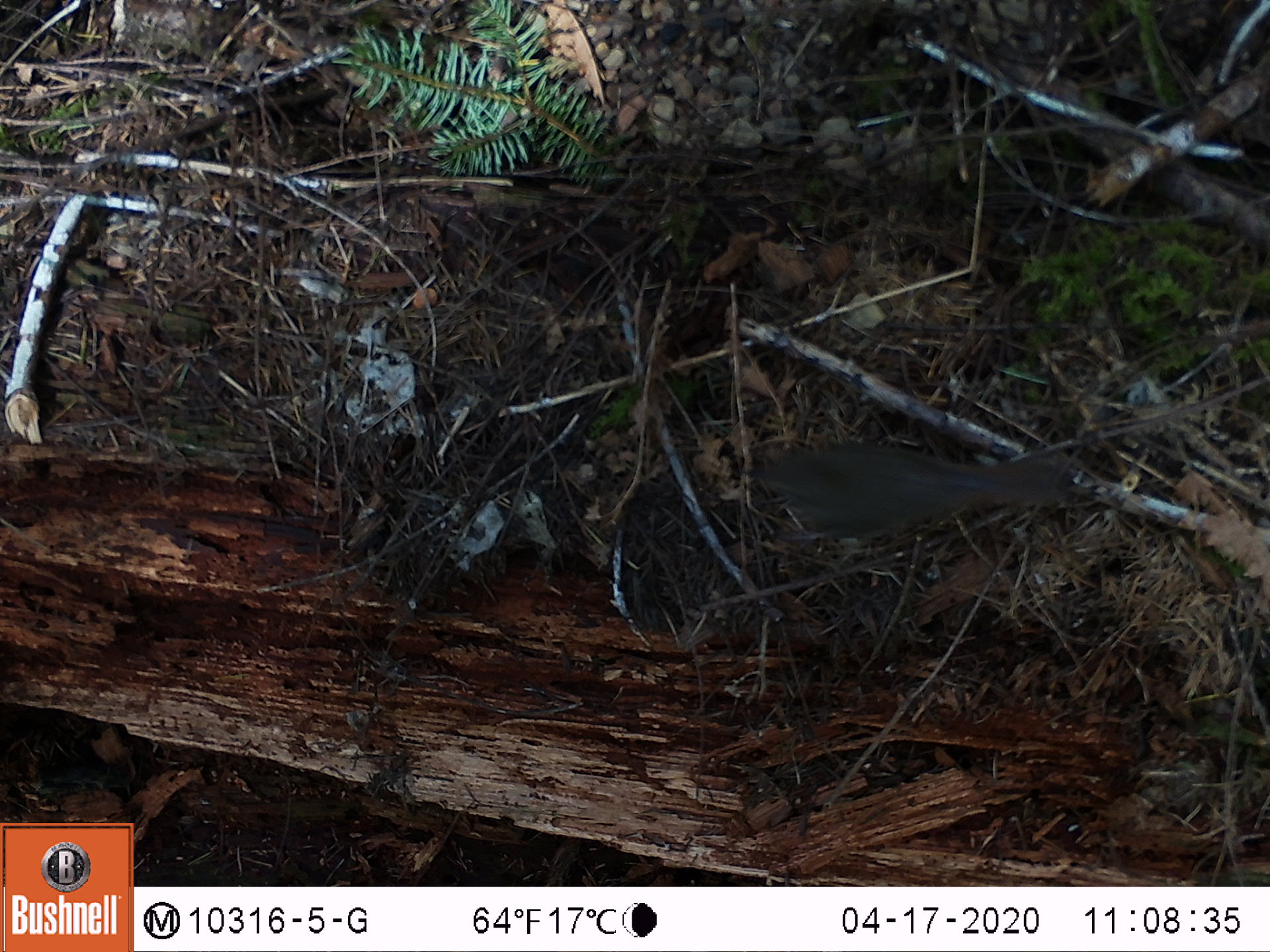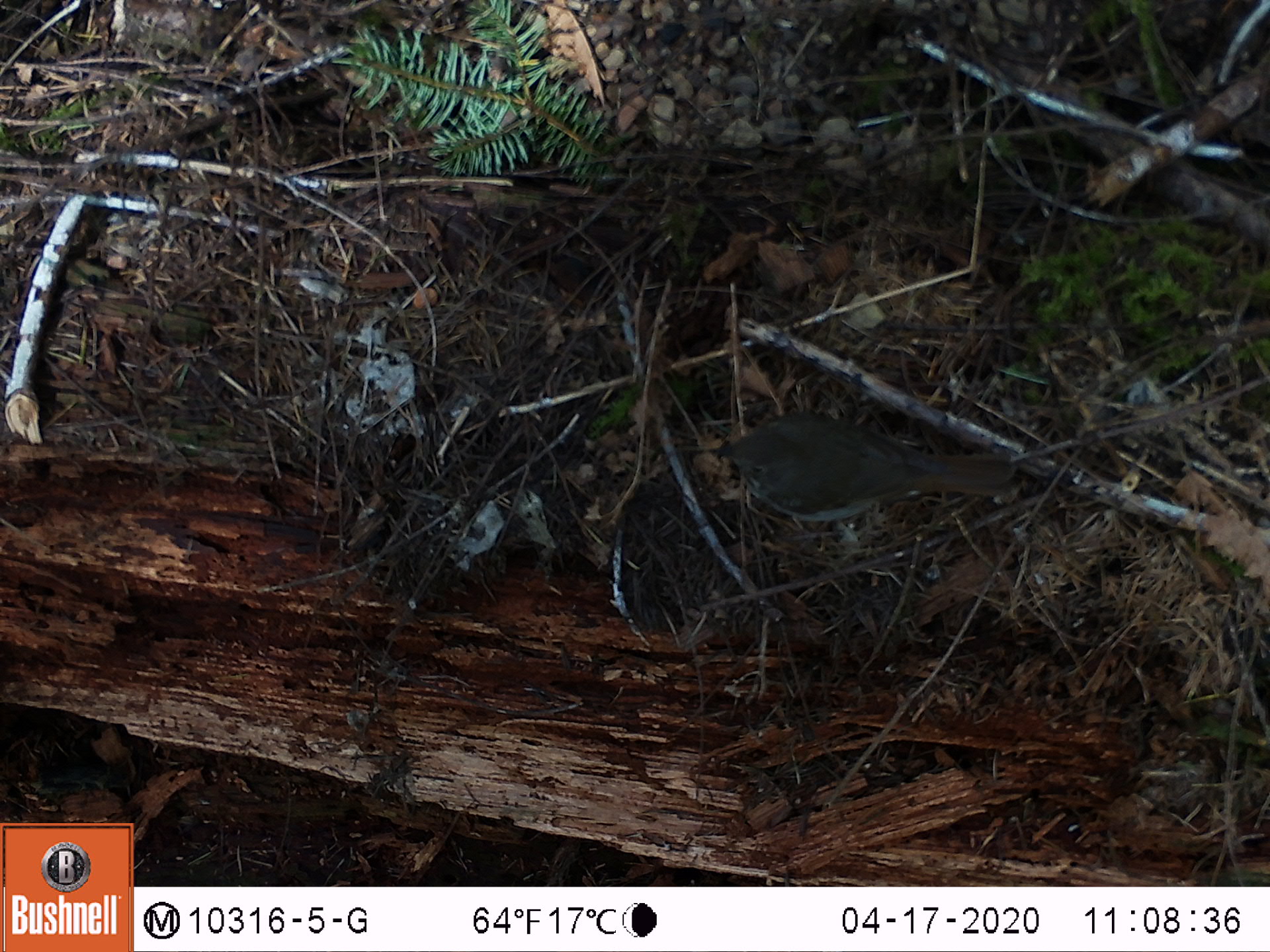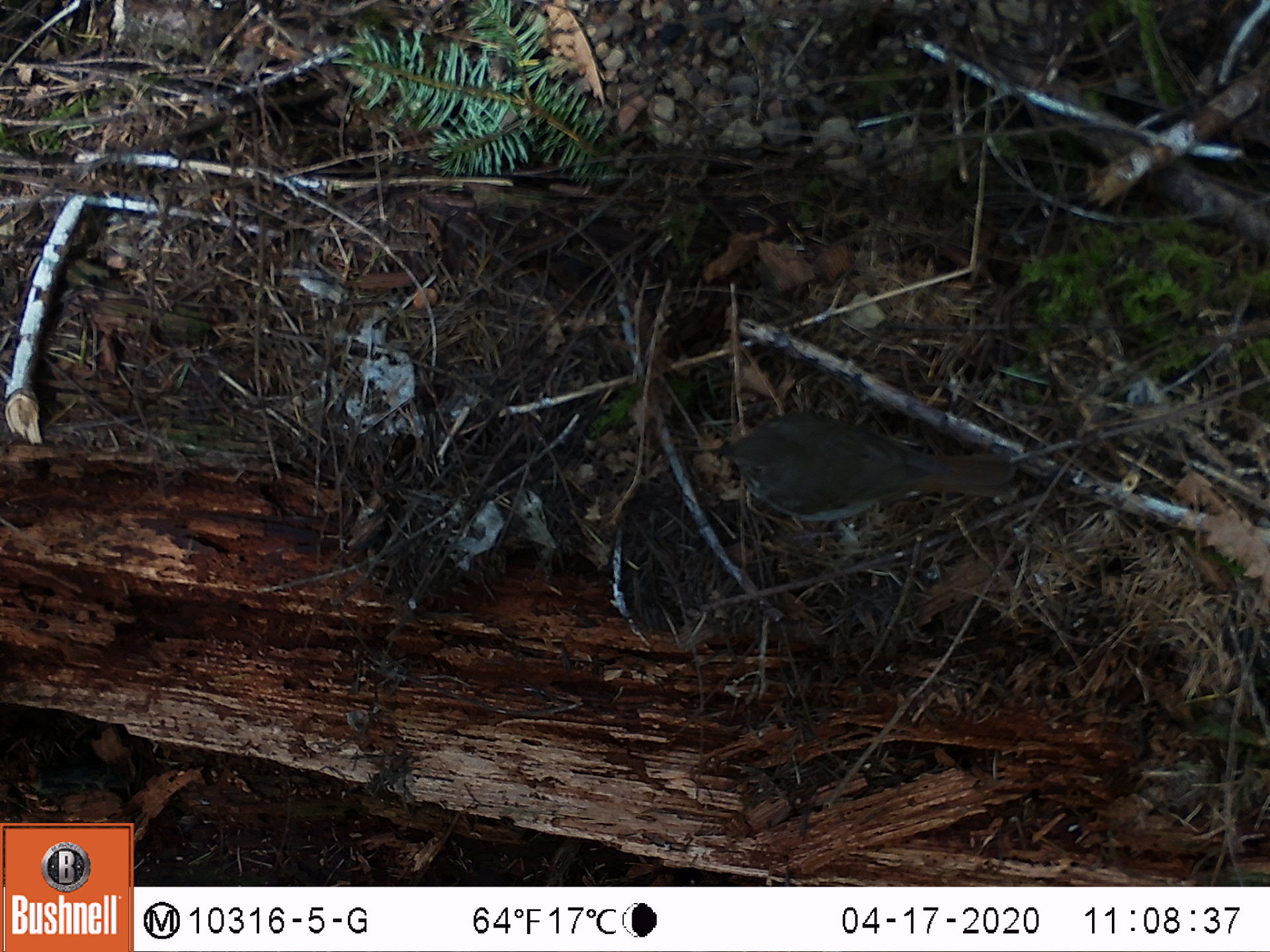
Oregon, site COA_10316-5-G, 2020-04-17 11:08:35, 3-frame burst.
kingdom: Animalia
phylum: Chordata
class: Aves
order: Passeriformes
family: Turdidae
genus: Ixoreus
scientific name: Ixoreus naevius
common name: varied thrush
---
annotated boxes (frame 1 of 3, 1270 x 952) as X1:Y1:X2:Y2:
varied thrush: 740:440:1069:549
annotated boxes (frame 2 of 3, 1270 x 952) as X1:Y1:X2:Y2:
varied thrush: 708:426:1018:508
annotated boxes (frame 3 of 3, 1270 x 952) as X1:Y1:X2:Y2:
varied thrush: 695:415:1025:517